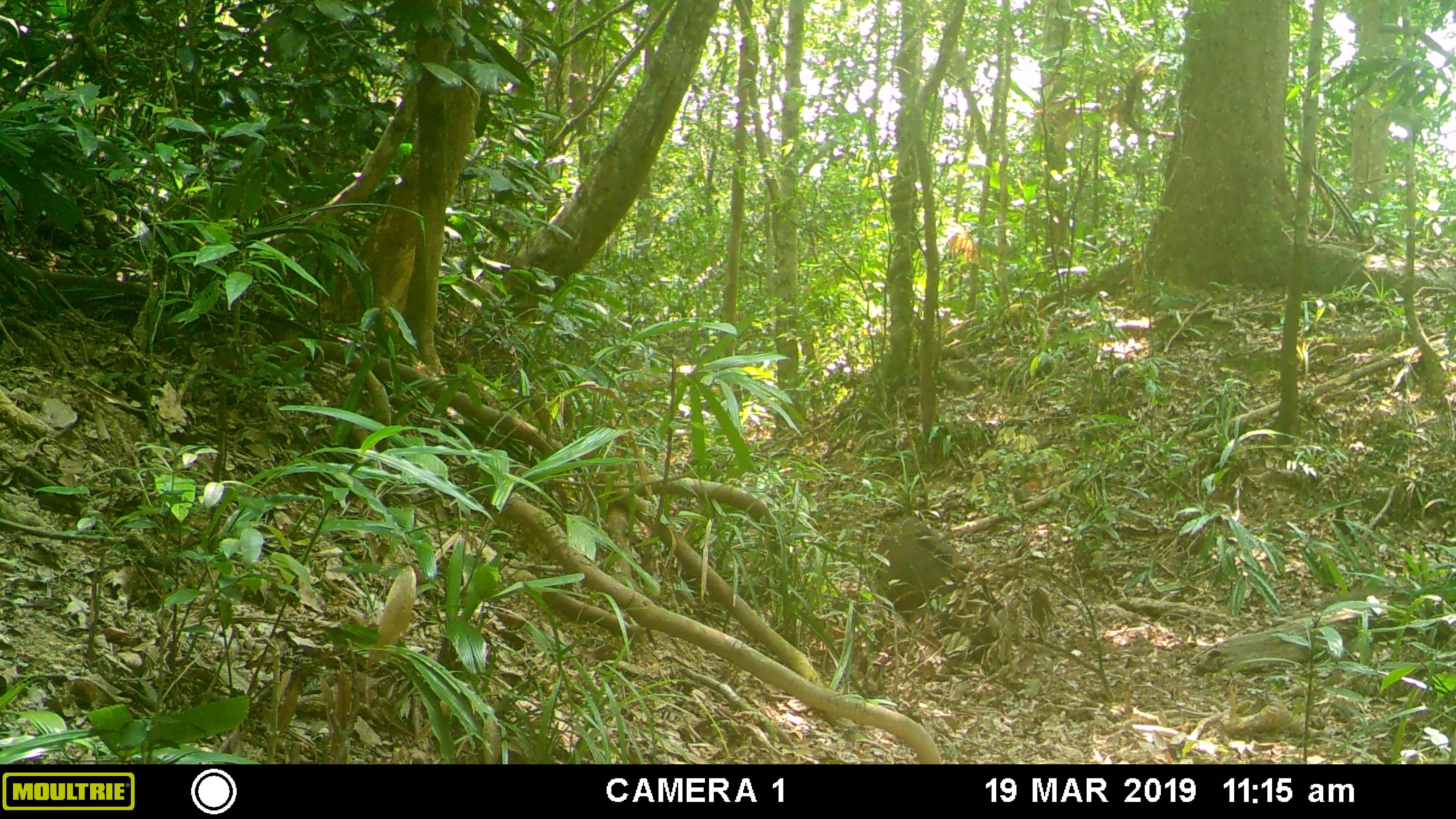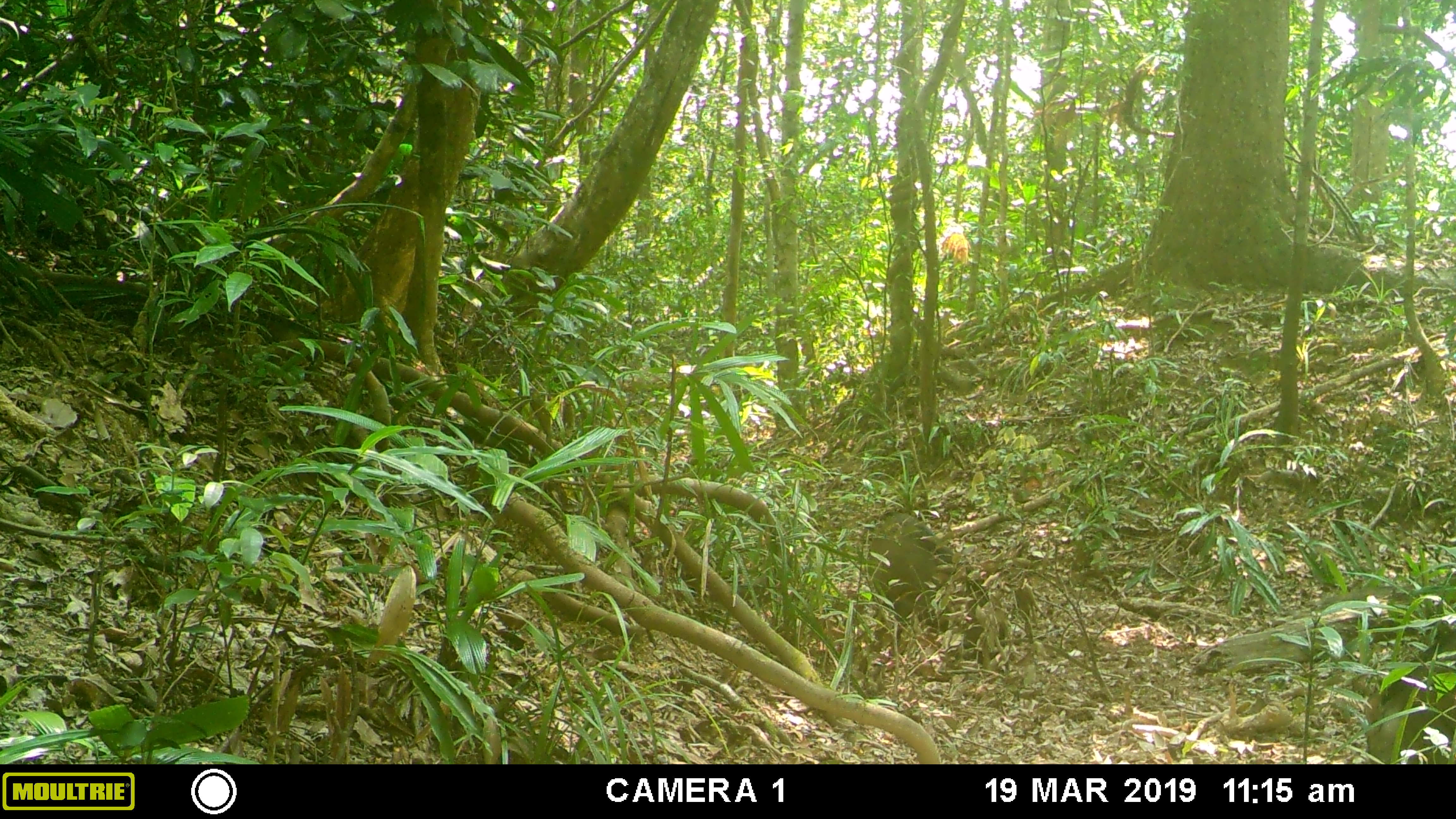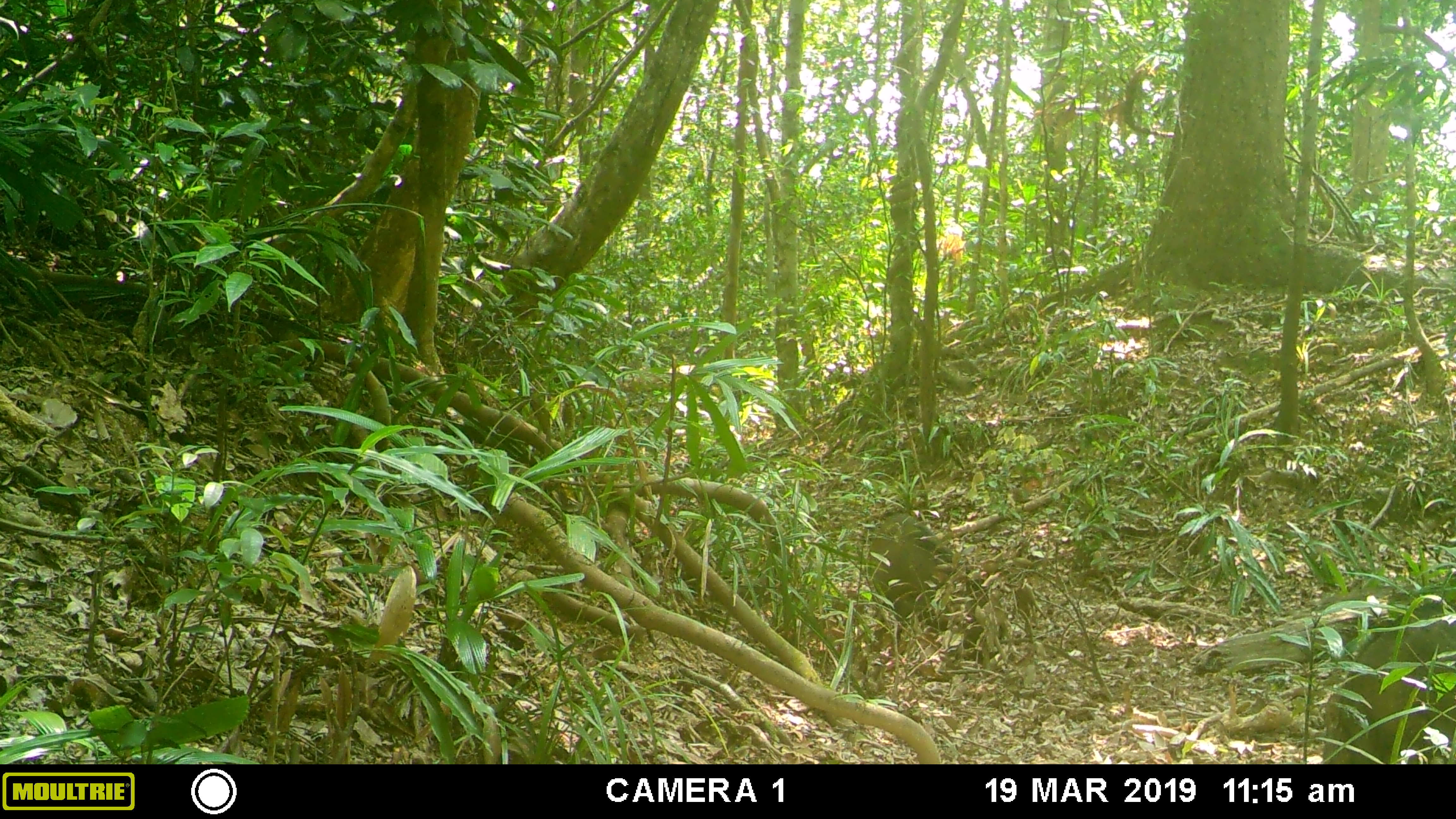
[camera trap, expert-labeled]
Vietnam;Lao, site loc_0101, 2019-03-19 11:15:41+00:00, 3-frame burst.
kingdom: Animalia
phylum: Chordata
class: Mammalia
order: Artiodactyla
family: Suidae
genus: Sus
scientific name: Sus scrofa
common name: eurasian wild pig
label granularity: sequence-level